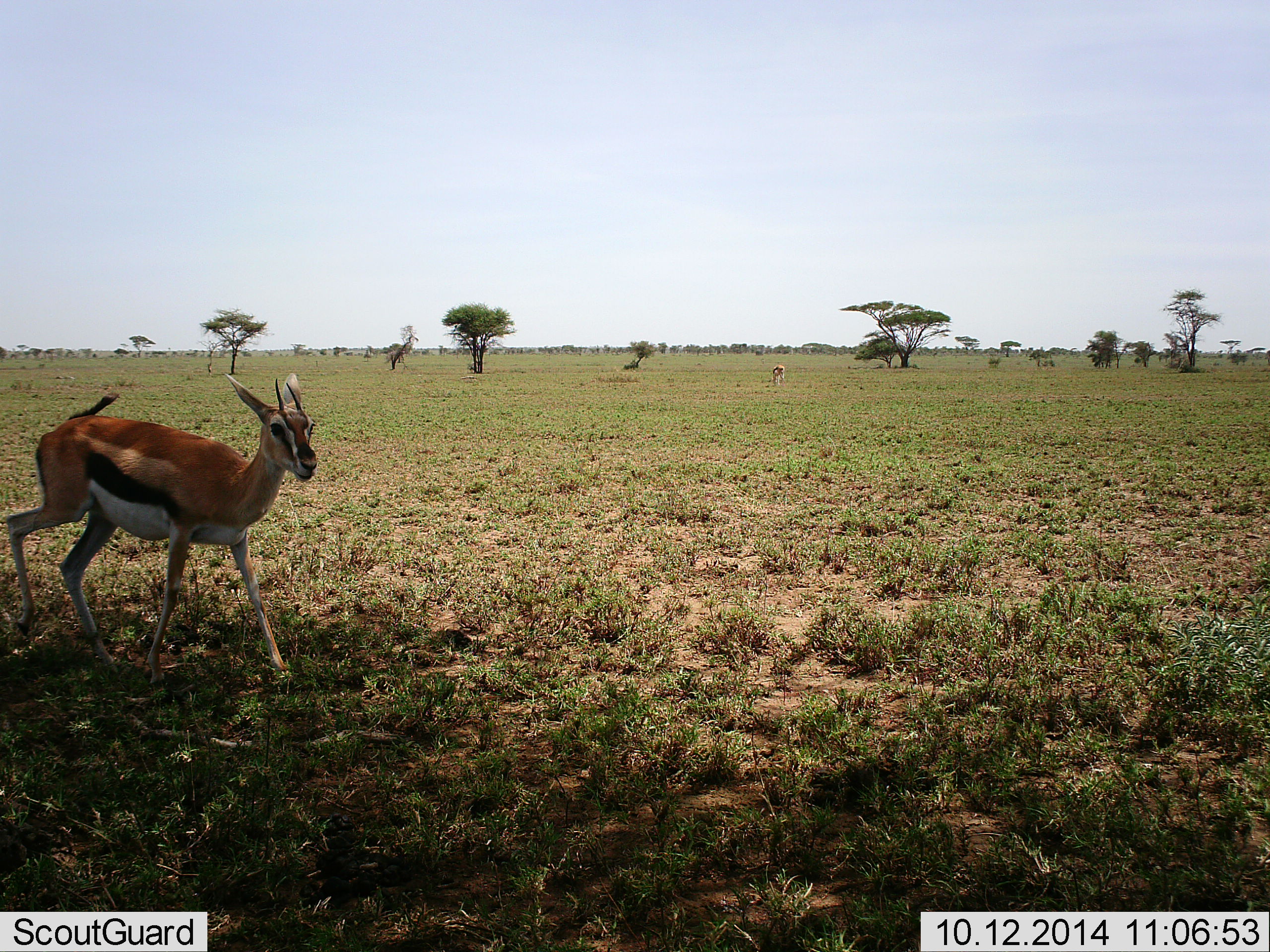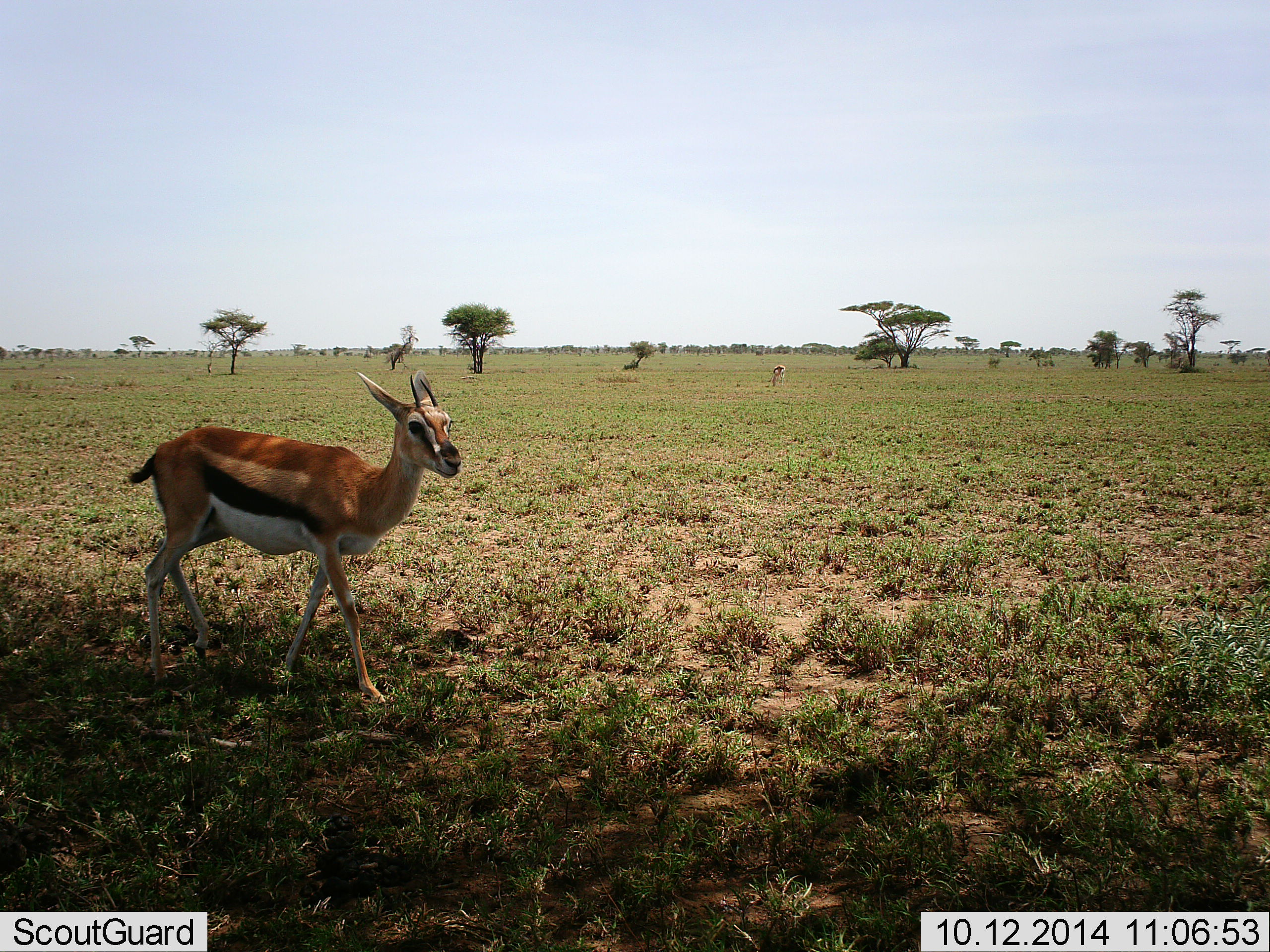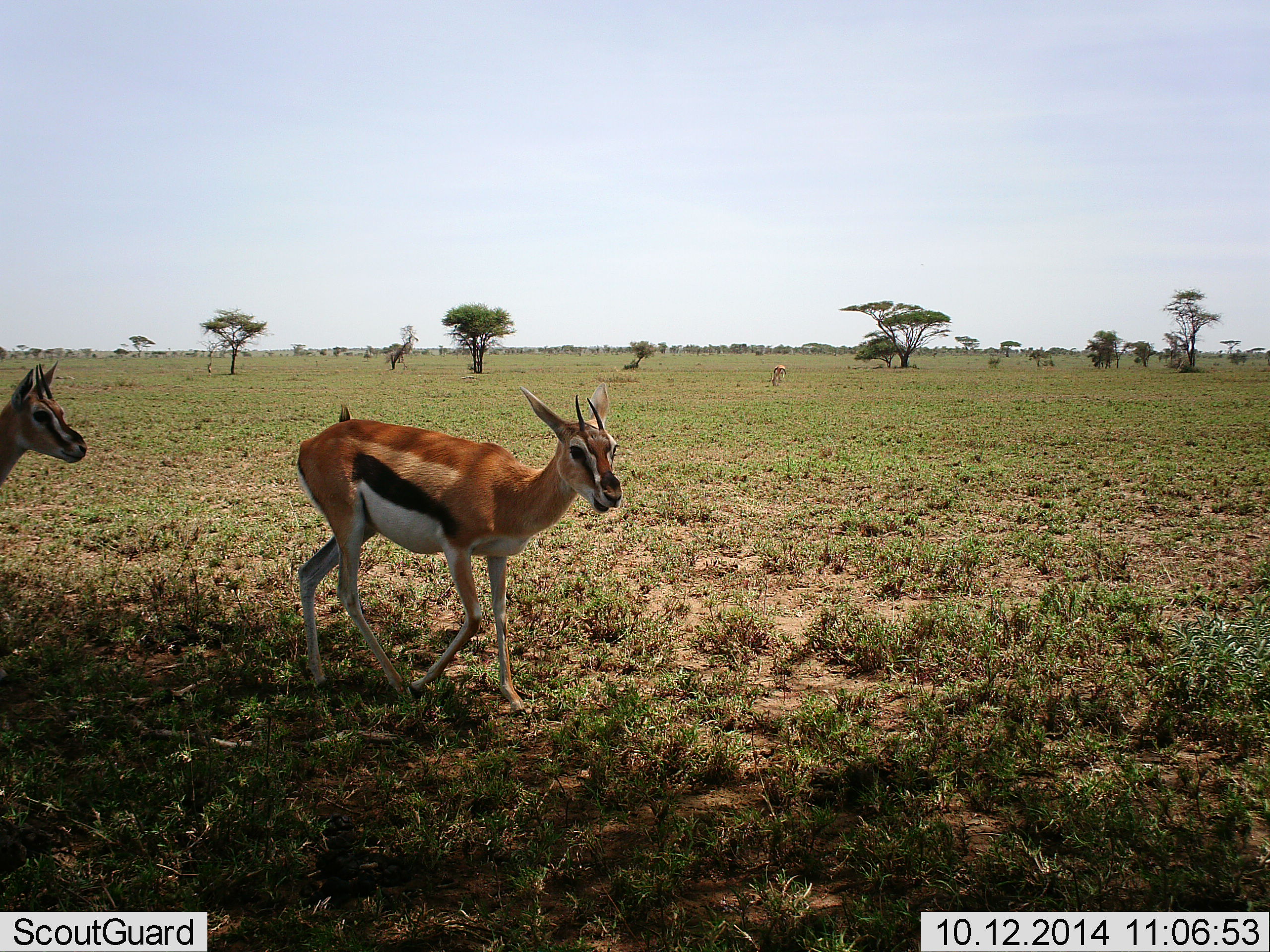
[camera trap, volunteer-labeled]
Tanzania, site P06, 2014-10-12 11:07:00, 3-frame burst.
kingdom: Animalia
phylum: Chordata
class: Mammalia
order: Artiodactyla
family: Bovidae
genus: Eudorcas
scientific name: Eudorcas thomsonii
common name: thomson's gazelle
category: gazellethomsons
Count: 2.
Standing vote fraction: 0%.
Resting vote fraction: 0%.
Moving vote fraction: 100%.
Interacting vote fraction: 0%.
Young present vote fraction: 0%.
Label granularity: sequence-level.